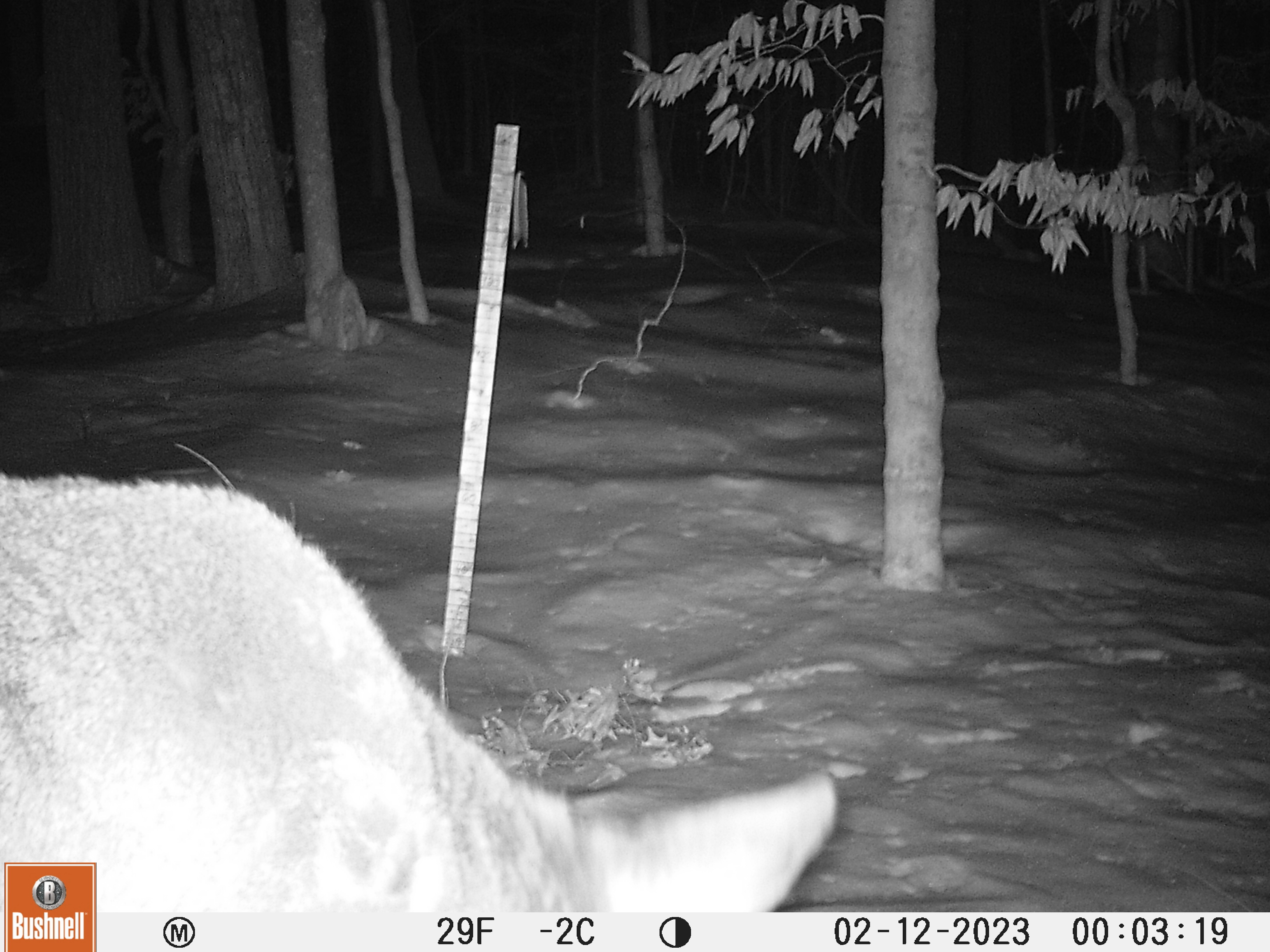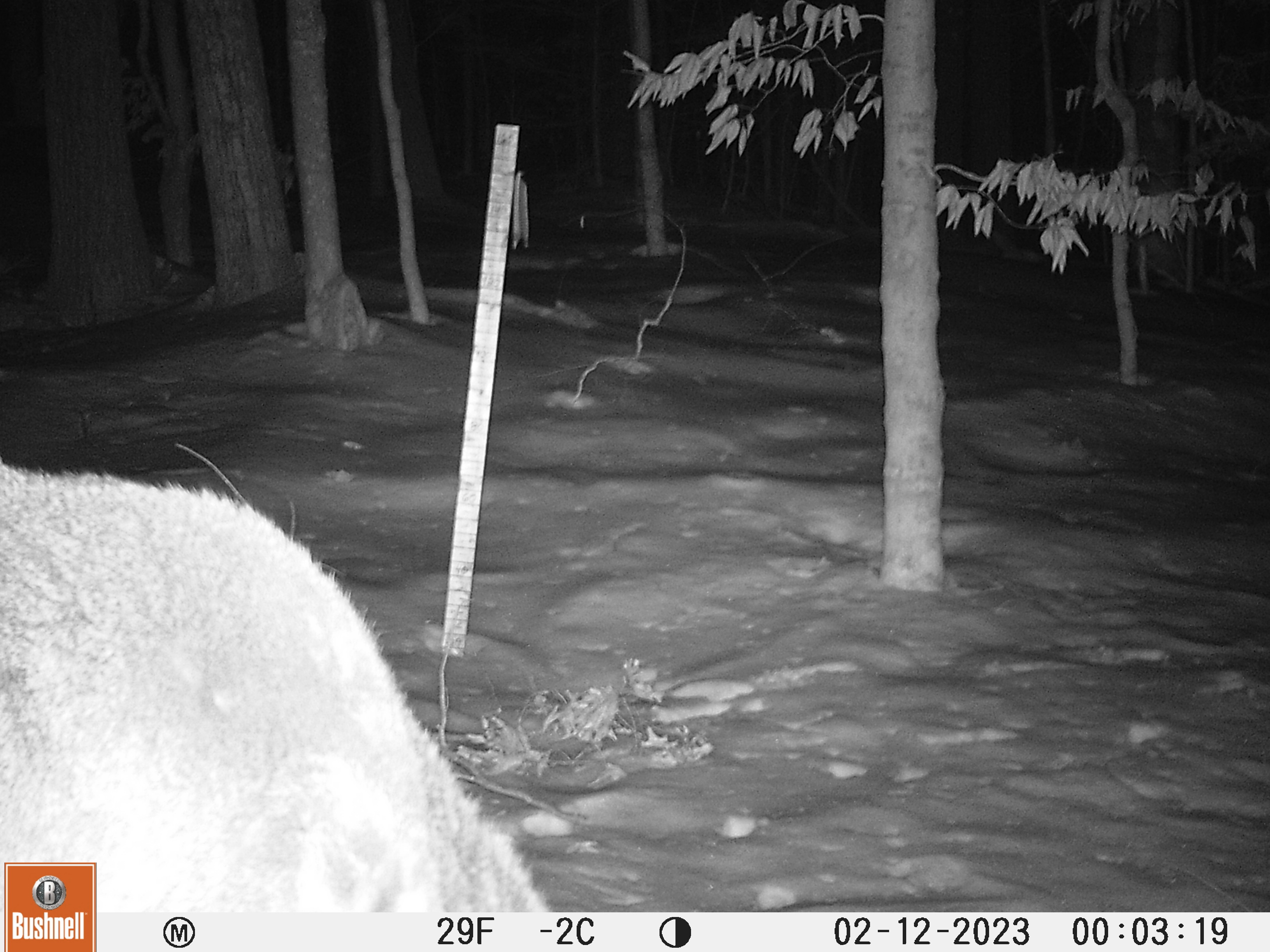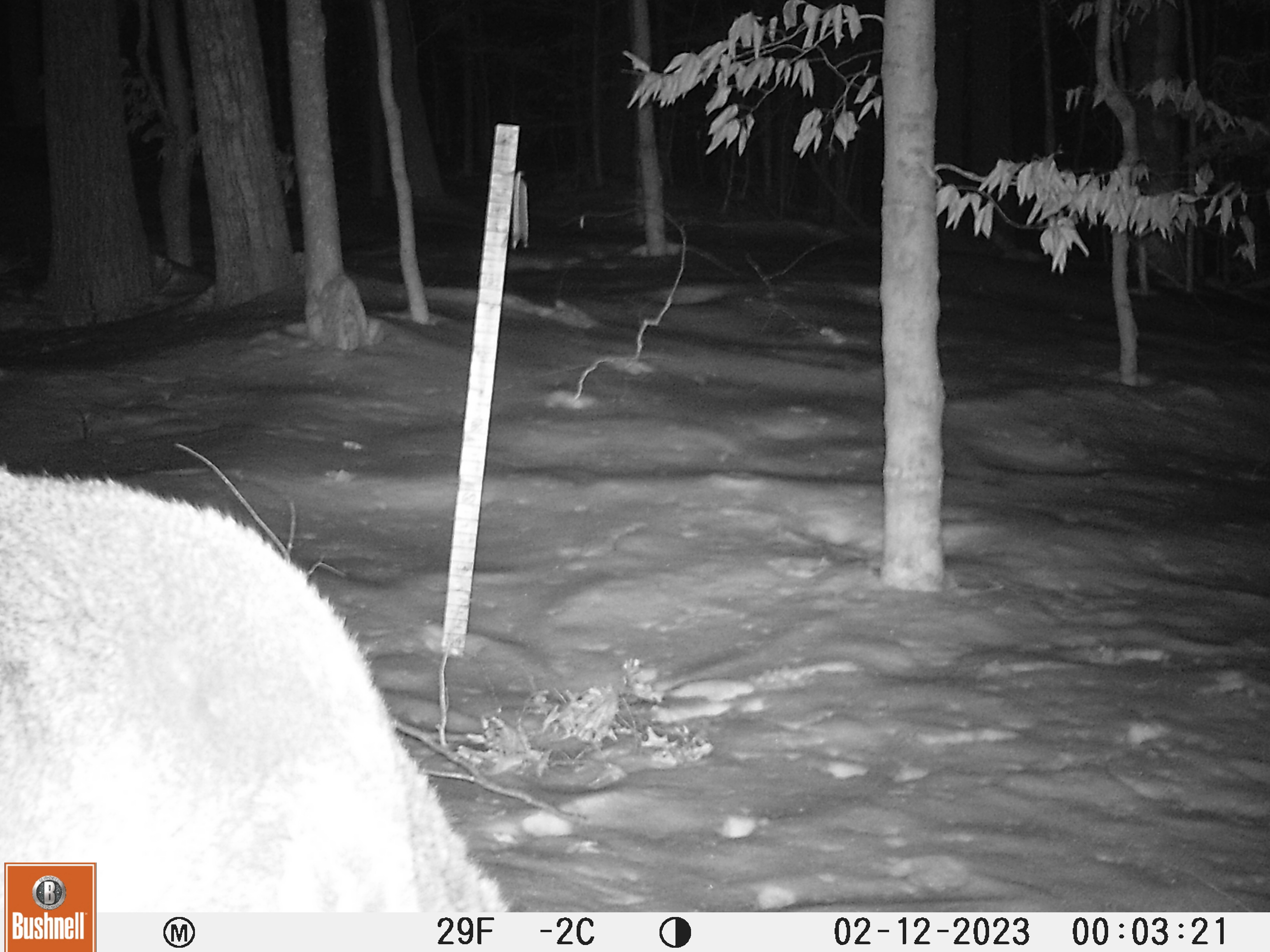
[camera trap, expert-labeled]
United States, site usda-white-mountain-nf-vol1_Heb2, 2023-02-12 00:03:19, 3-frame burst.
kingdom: Animalia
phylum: Chordata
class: Mammalia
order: Artiodactyla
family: Cervidae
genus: Odocoileus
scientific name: Odocoileus virginianus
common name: white-tailed deer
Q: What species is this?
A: White-tailed deer (Odocoileus virginianus).